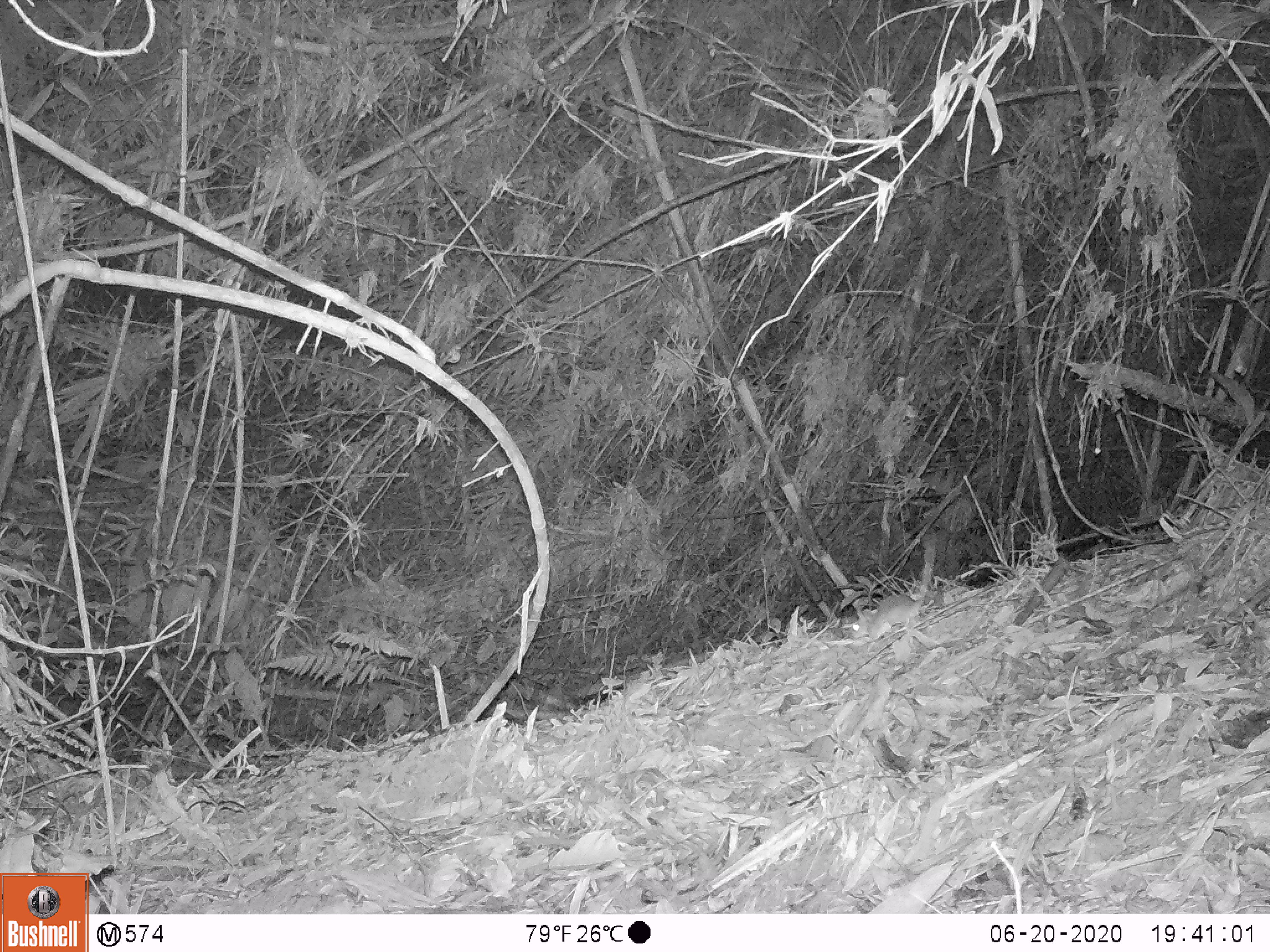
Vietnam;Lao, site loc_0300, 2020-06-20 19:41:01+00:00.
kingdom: Animalia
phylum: Chordata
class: Mammalia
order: Rodentia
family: Muridae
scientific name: Muridae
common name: old-world mice and rats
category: unidentified murid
Unidentified murid (old-world mice and rats) (Muridae). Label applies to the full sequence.